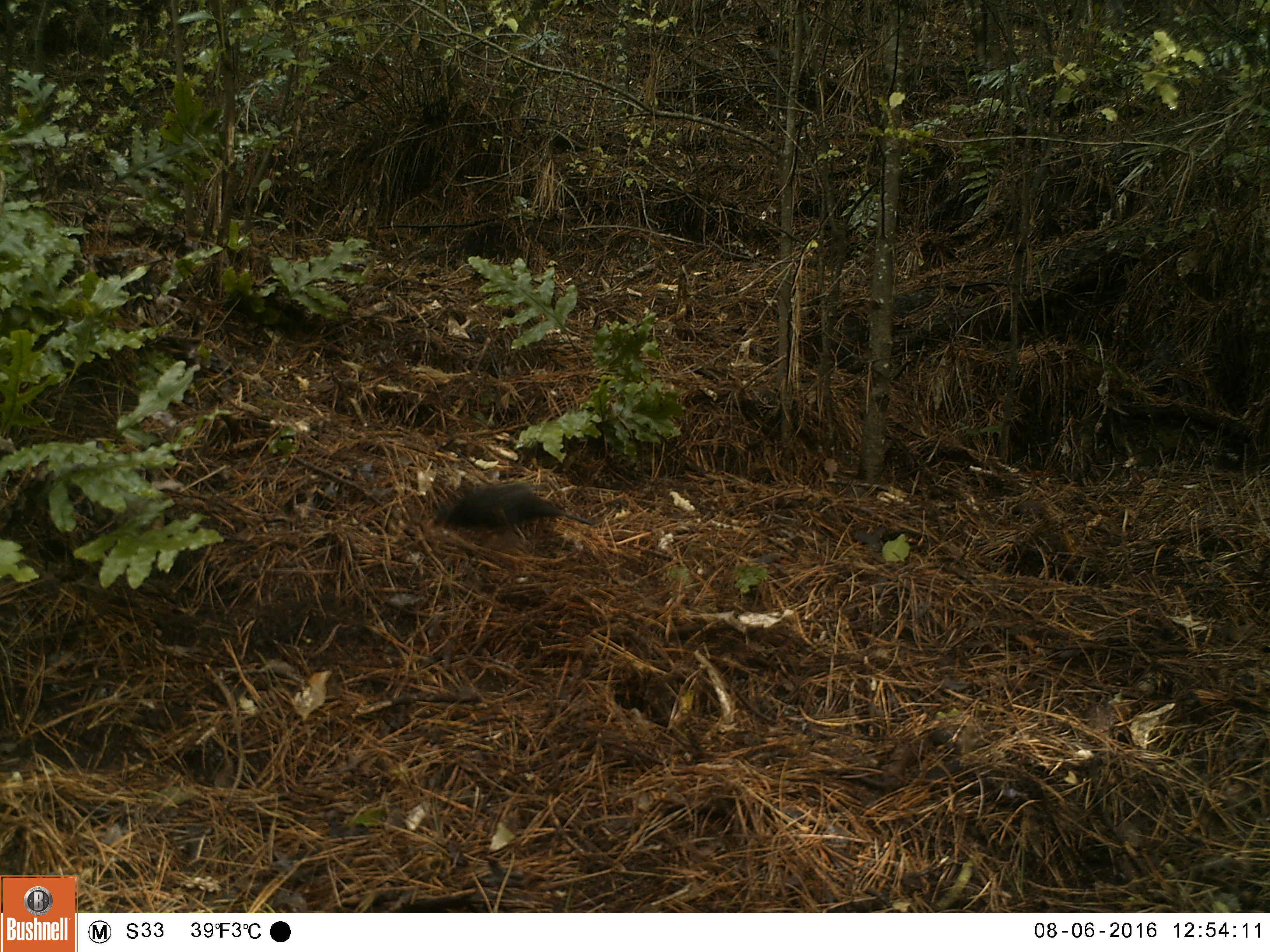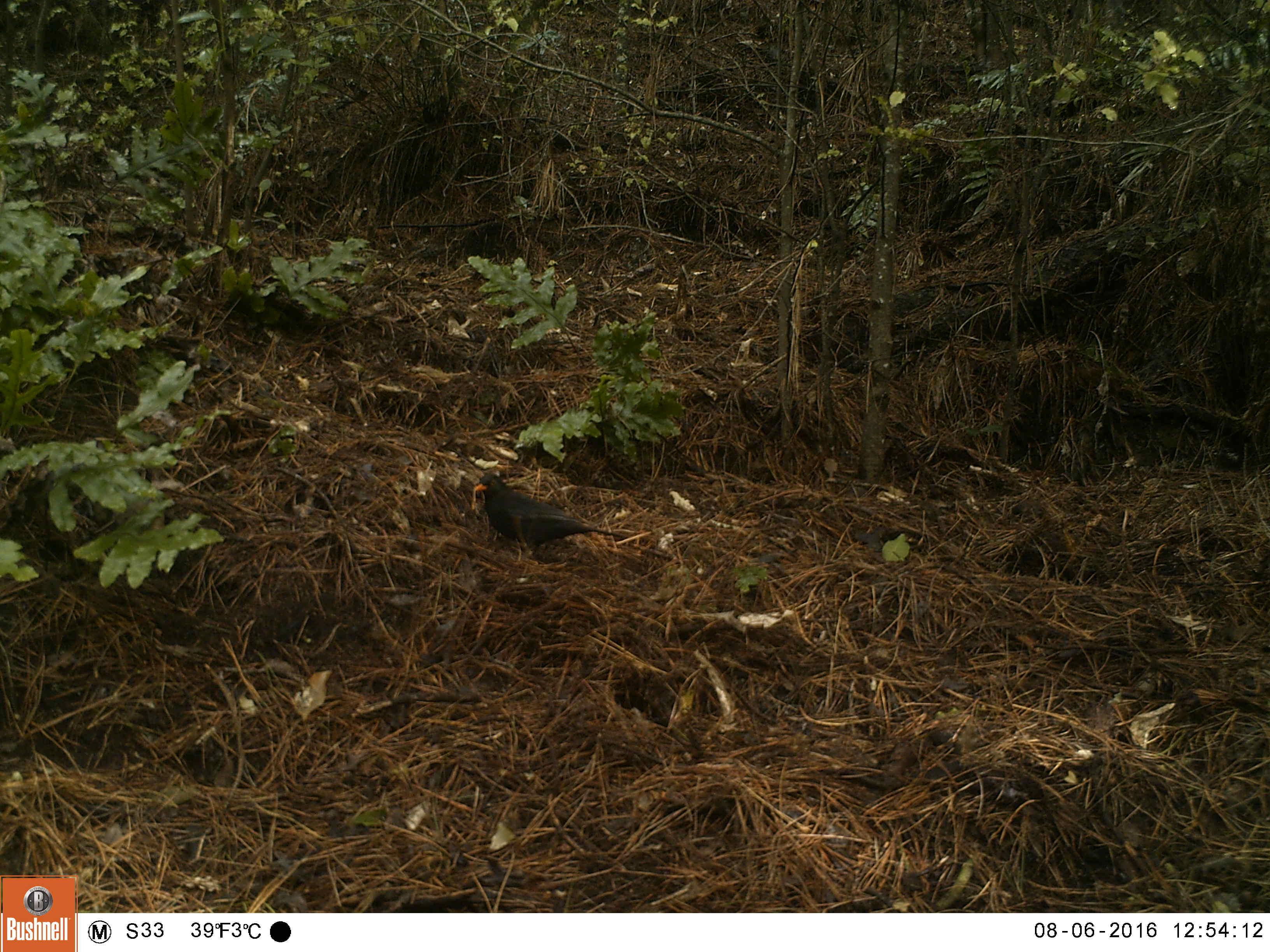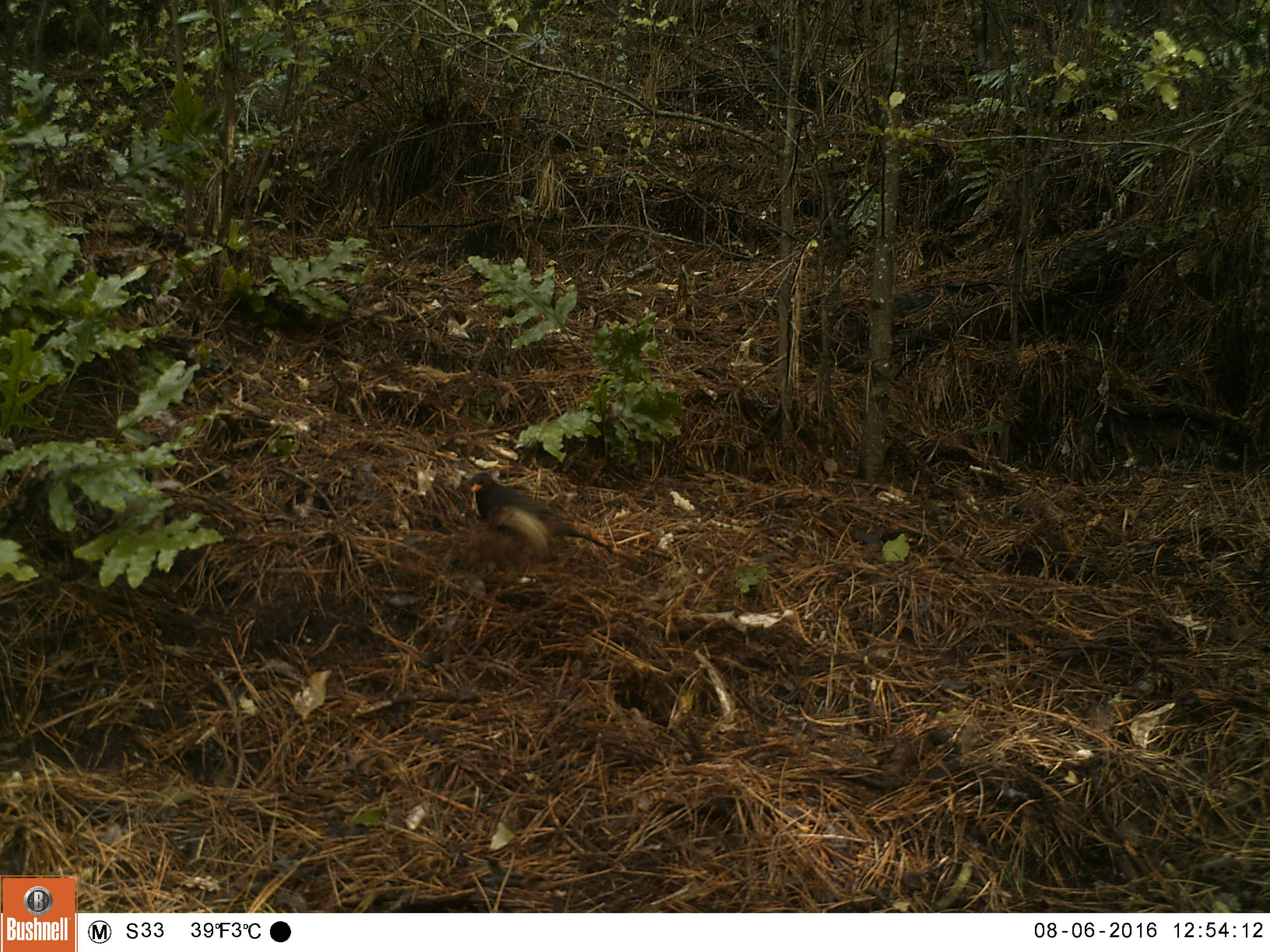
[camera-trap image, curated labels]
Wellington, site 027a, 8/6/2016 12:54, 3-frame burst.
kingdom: Animalia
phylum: Chordata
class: Aves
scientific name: Aves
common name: bird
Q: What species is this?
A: Bird (Aves).